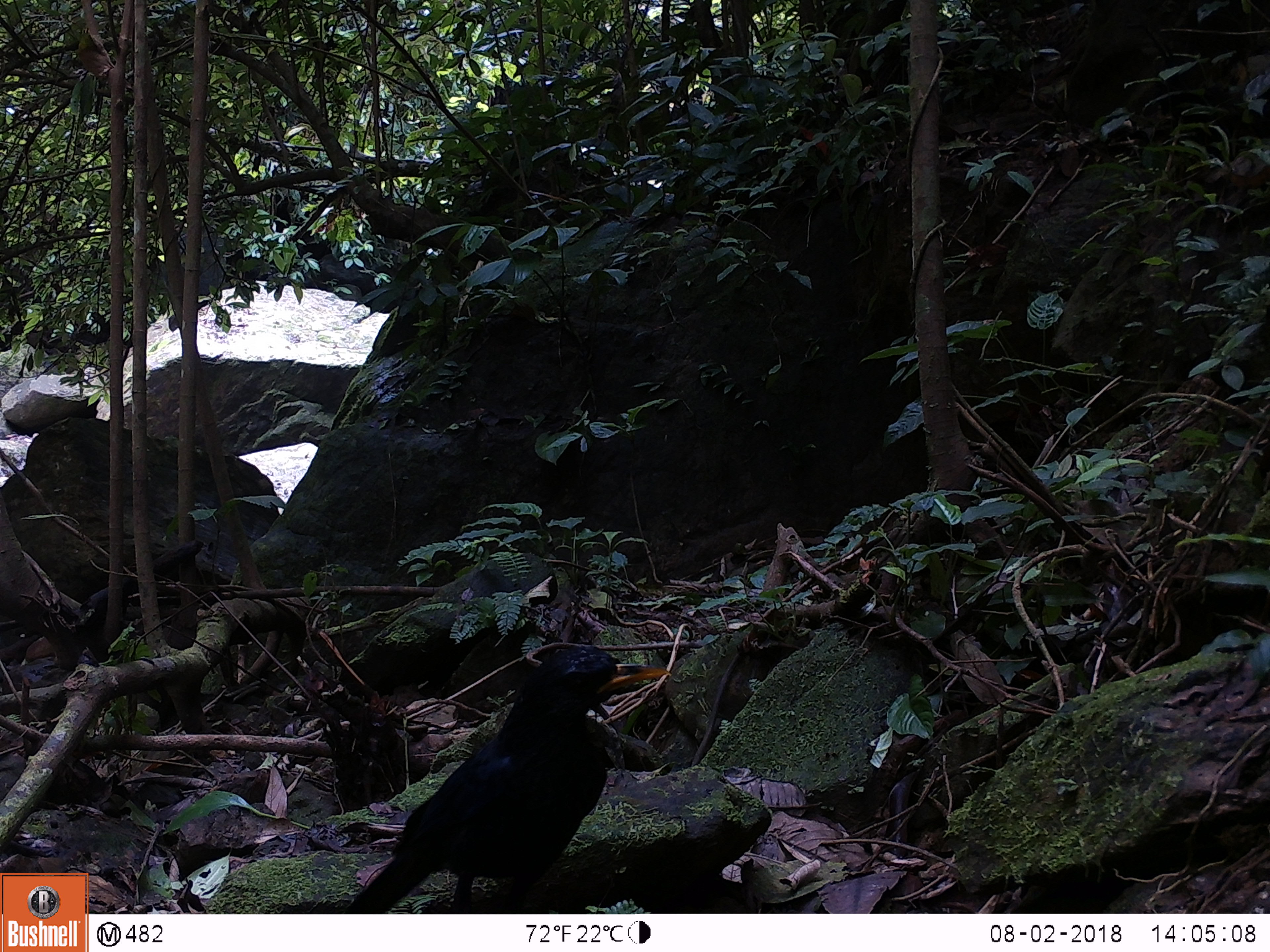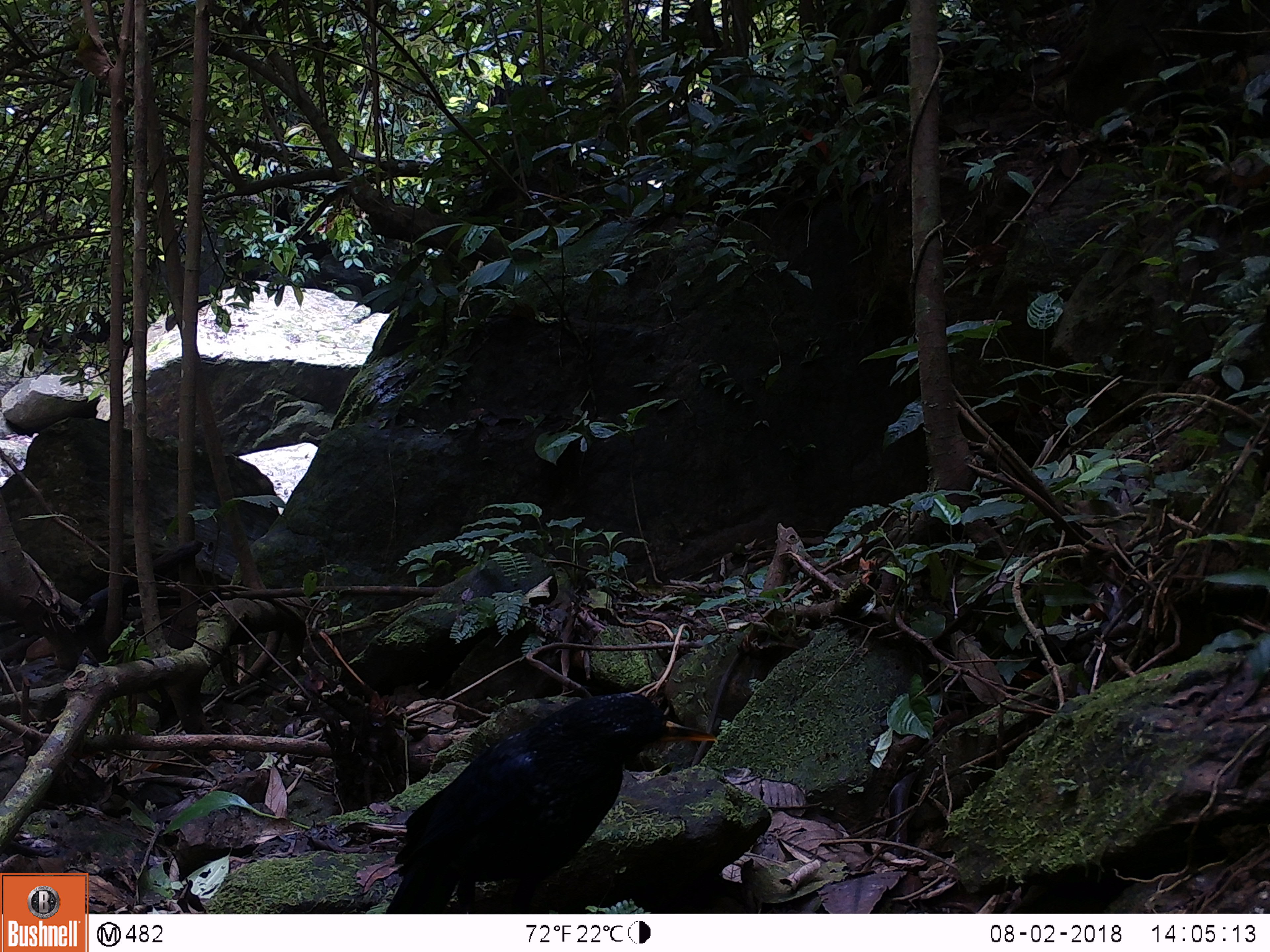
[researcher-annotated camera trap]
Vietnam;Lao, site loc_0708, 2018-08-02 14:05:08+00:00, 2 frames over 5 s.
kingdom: Animalia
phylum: Chordata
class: Aves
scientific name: Aves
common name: bird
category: unidentified bird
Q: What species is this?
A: Unidentified bird (bird) (Aves).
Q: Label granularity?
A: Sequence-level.